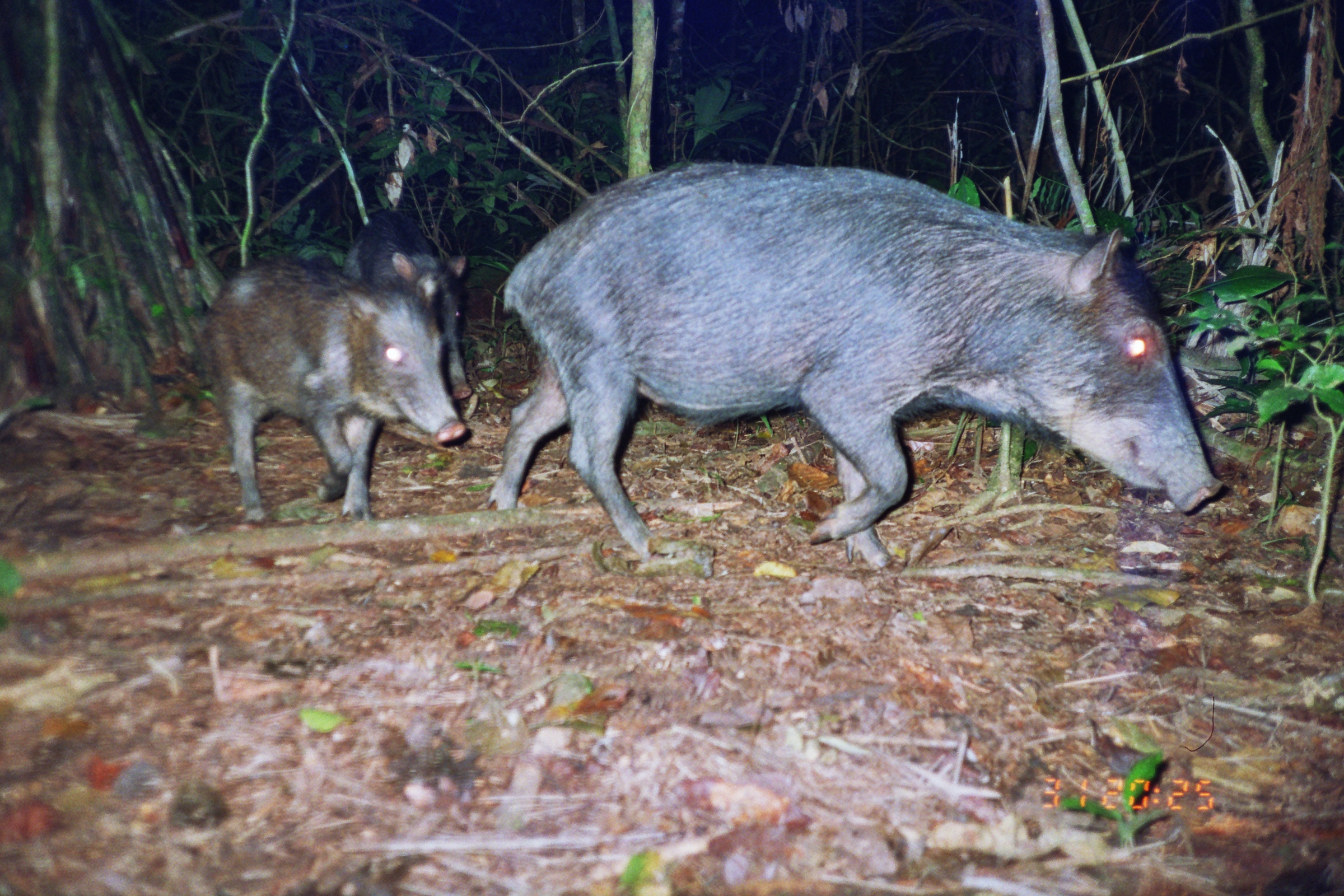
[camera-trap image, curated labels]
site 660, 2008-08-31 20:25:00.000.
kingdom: Animalia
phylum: Chordata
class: Mammalia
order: Artiodactyla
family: Tayassuidae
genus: Tayassu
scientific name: Tayassu pecari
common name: white-lipped peccary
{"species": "Tayassu pecari (white-lipped peccary)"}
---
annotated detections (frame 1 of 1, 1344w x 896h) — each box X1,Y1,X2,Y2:
tayassu pecari: 485,158,1223,571; 207,257,464,521; 343,209,472,399